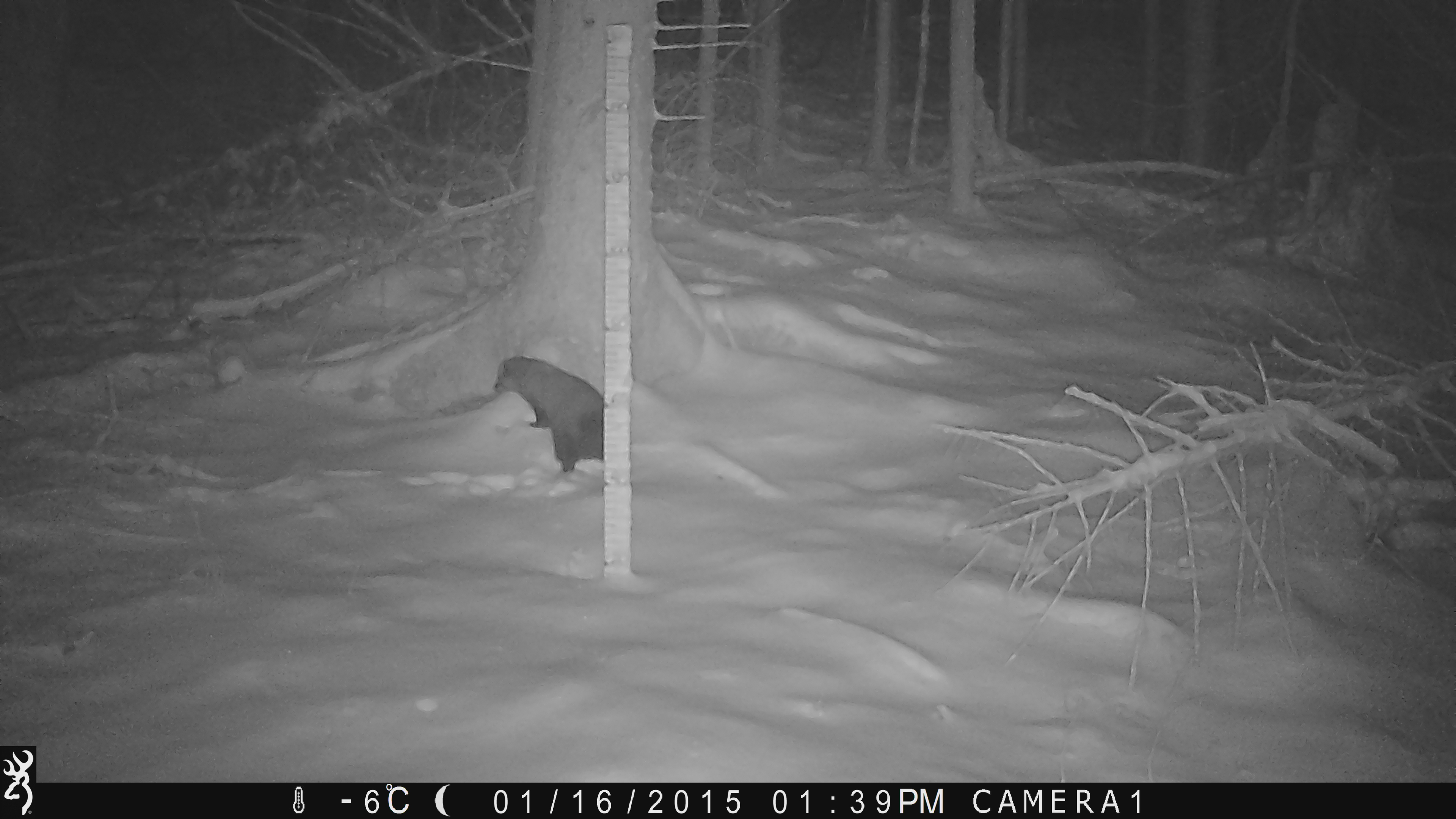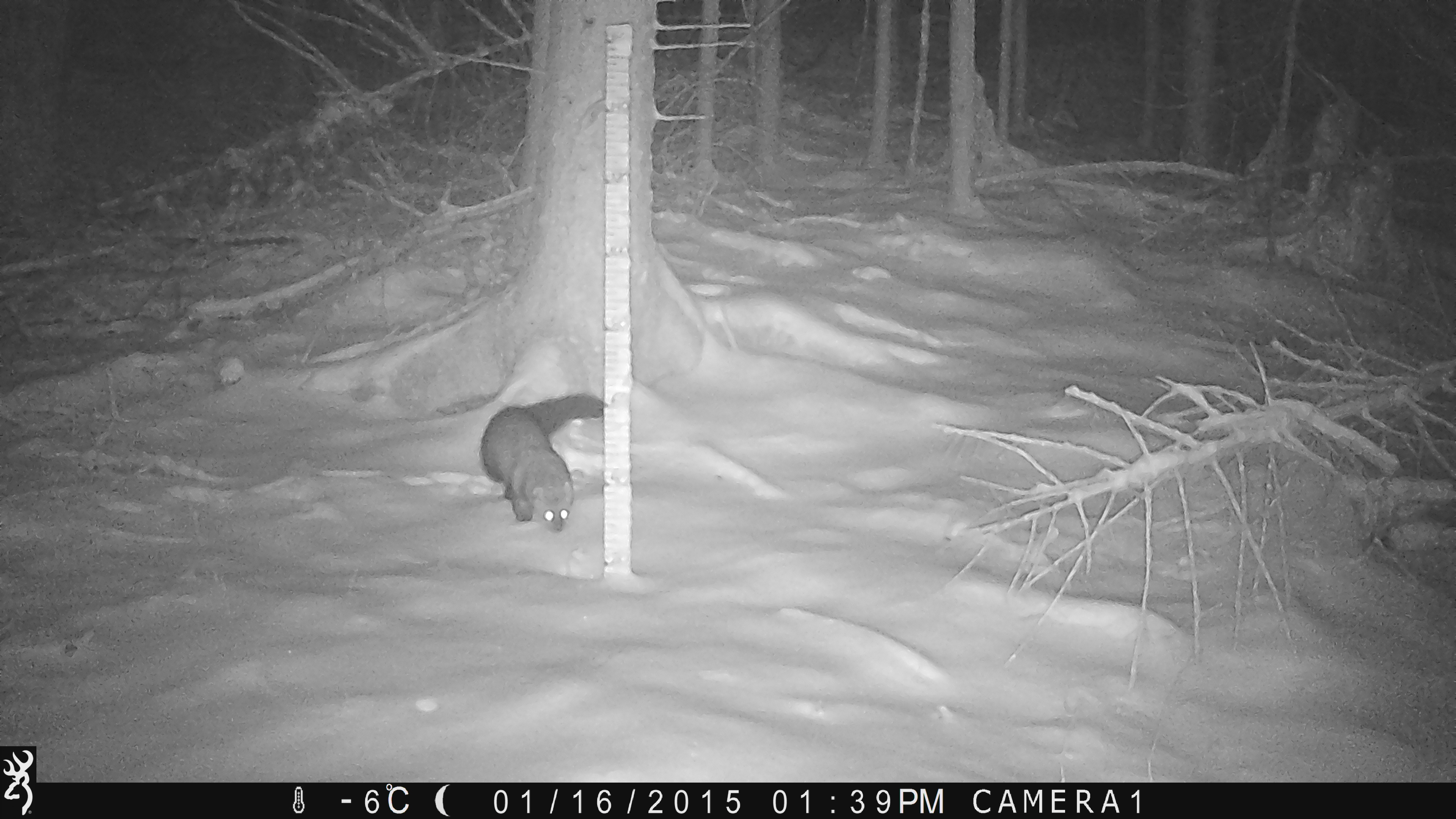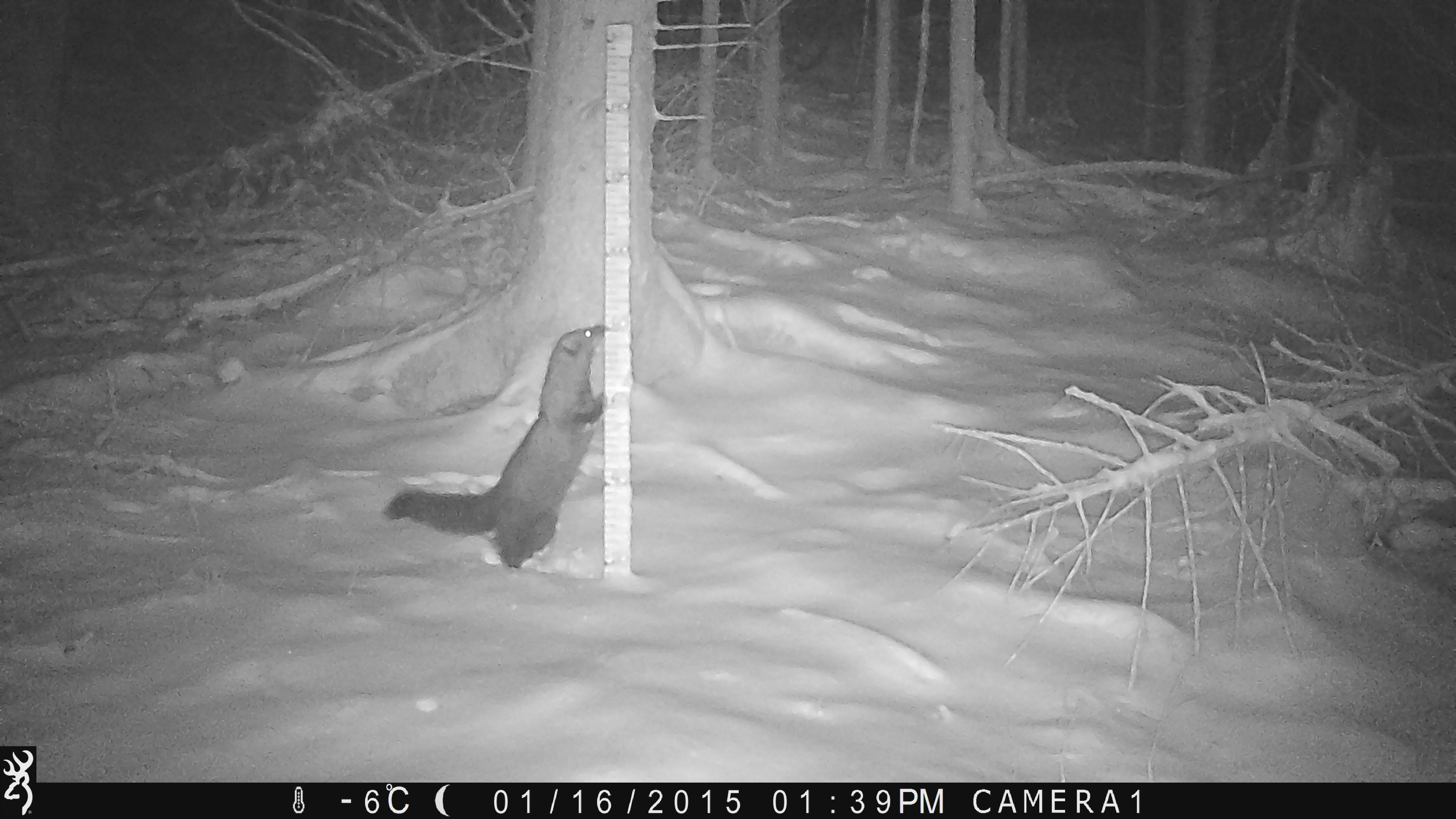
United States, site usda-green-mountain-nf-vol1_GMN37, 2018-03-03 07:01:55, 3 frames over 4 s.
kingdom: Animalia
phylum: Chordata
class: Mammalia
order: Carnivora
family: Mustelidae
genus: Pekania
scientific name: Pekania pennanti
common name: fisher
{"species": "fisher (Pekania pennanti)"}